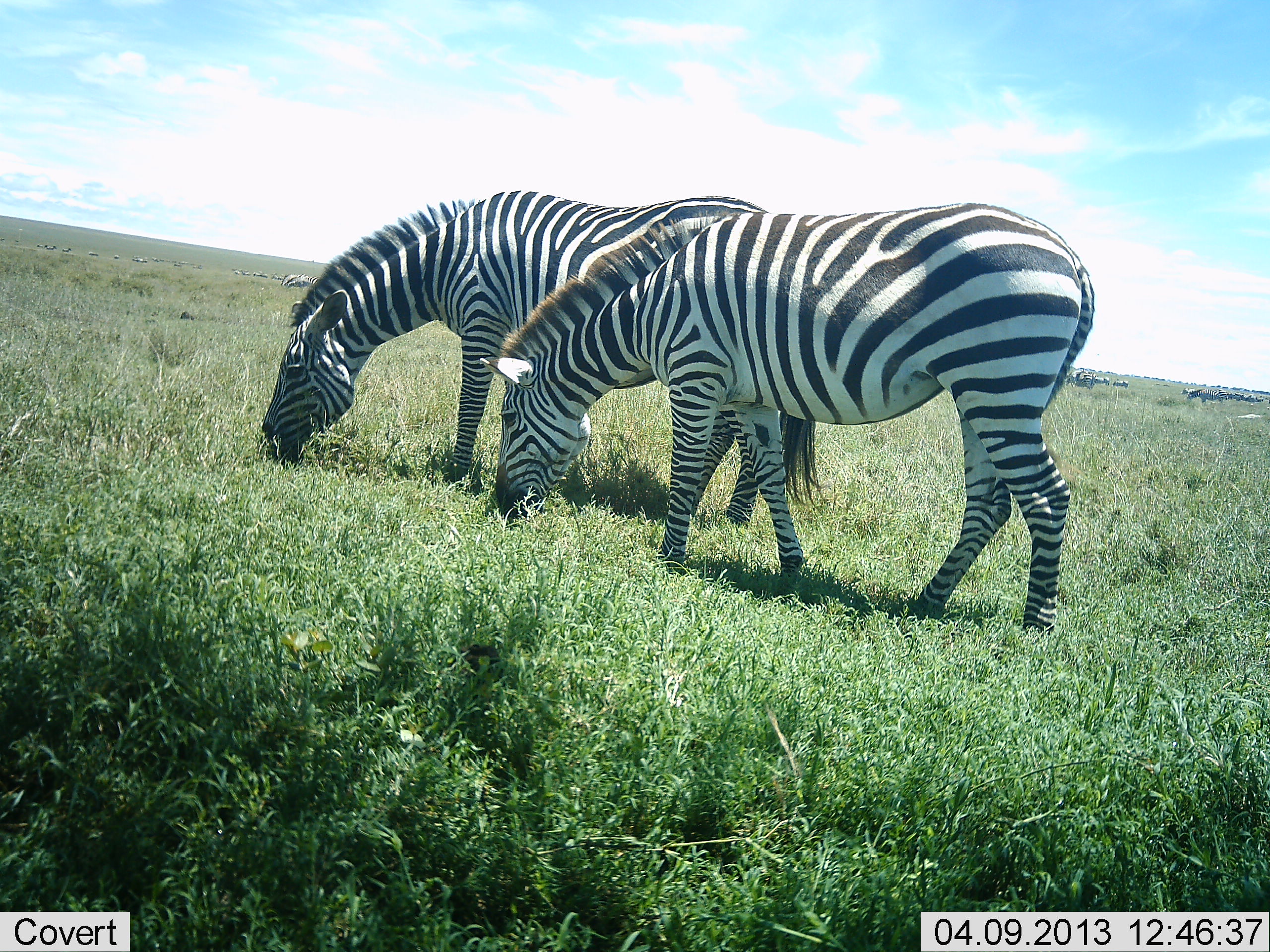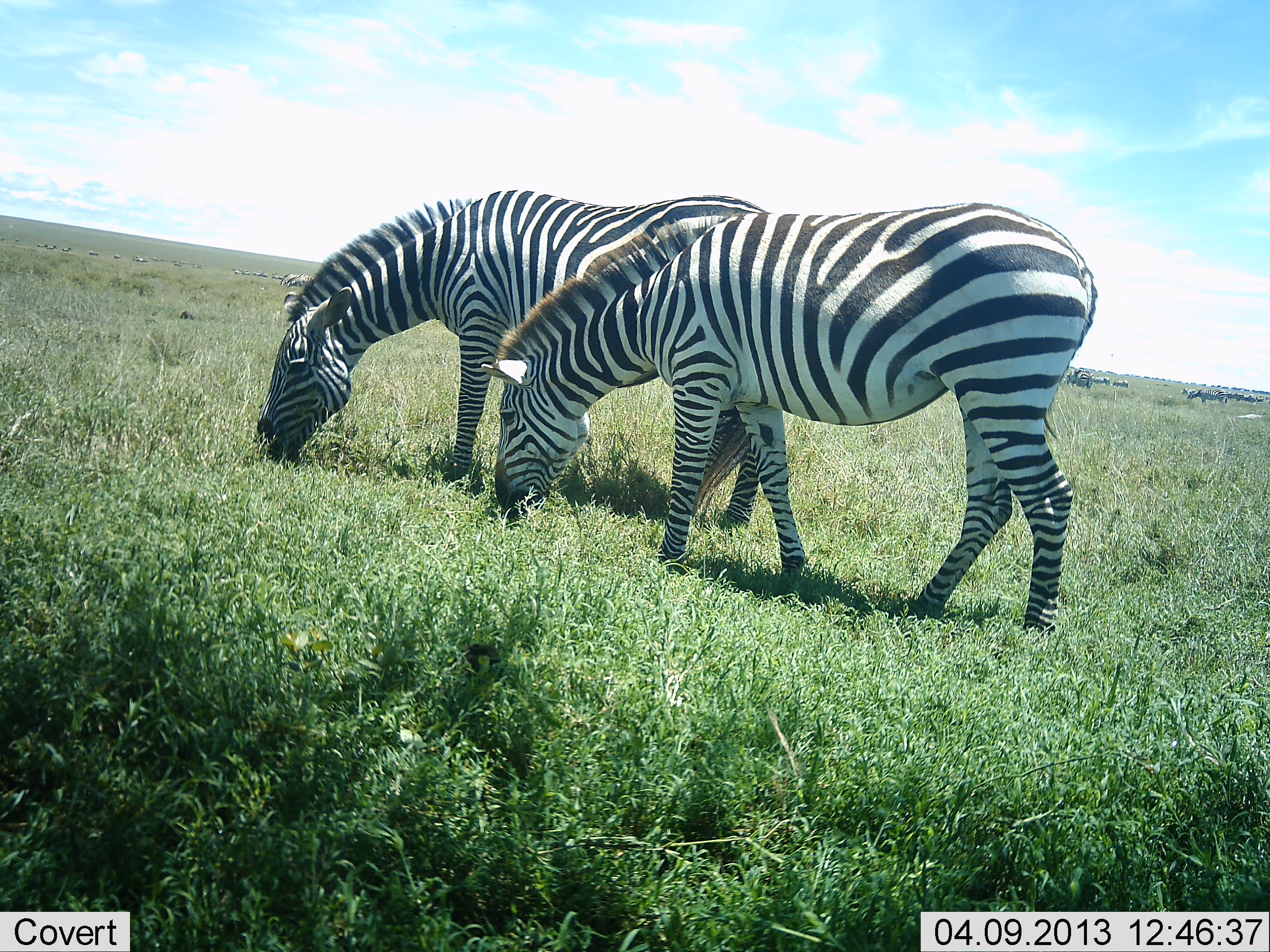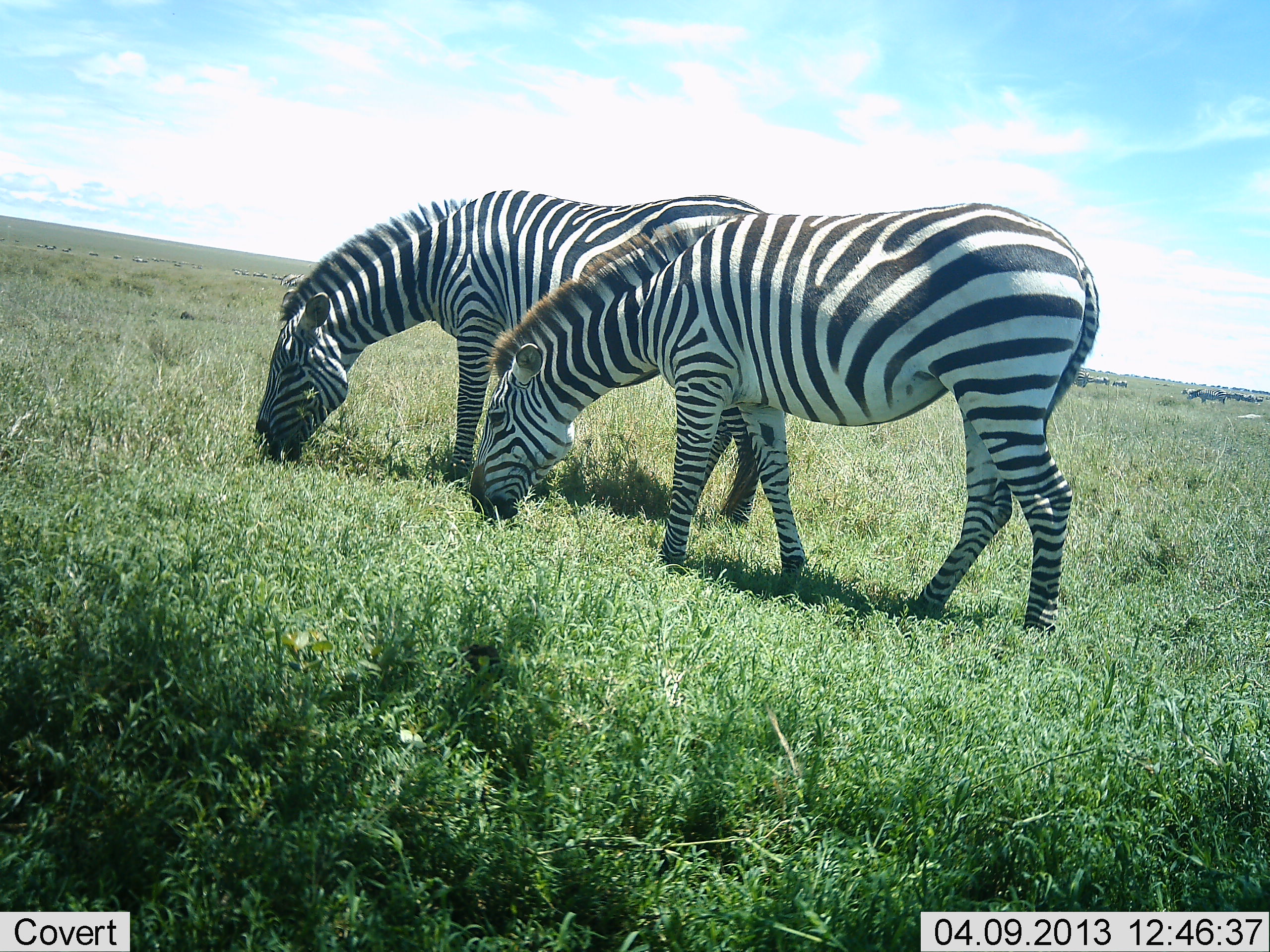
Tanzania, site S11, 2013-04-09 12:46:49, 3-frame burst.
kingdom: Animalia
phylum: Chordata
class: Mammalia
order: Perissodactyla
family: Equidae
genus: Equus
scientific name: Equus quagga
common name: plains zebra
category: zebra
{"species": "zebra (plains zebra) (Equus quagga)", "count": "2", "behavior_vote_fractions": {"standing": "22%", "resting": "0%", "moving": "0%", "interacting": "0%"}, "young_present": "0%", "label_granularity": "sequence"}